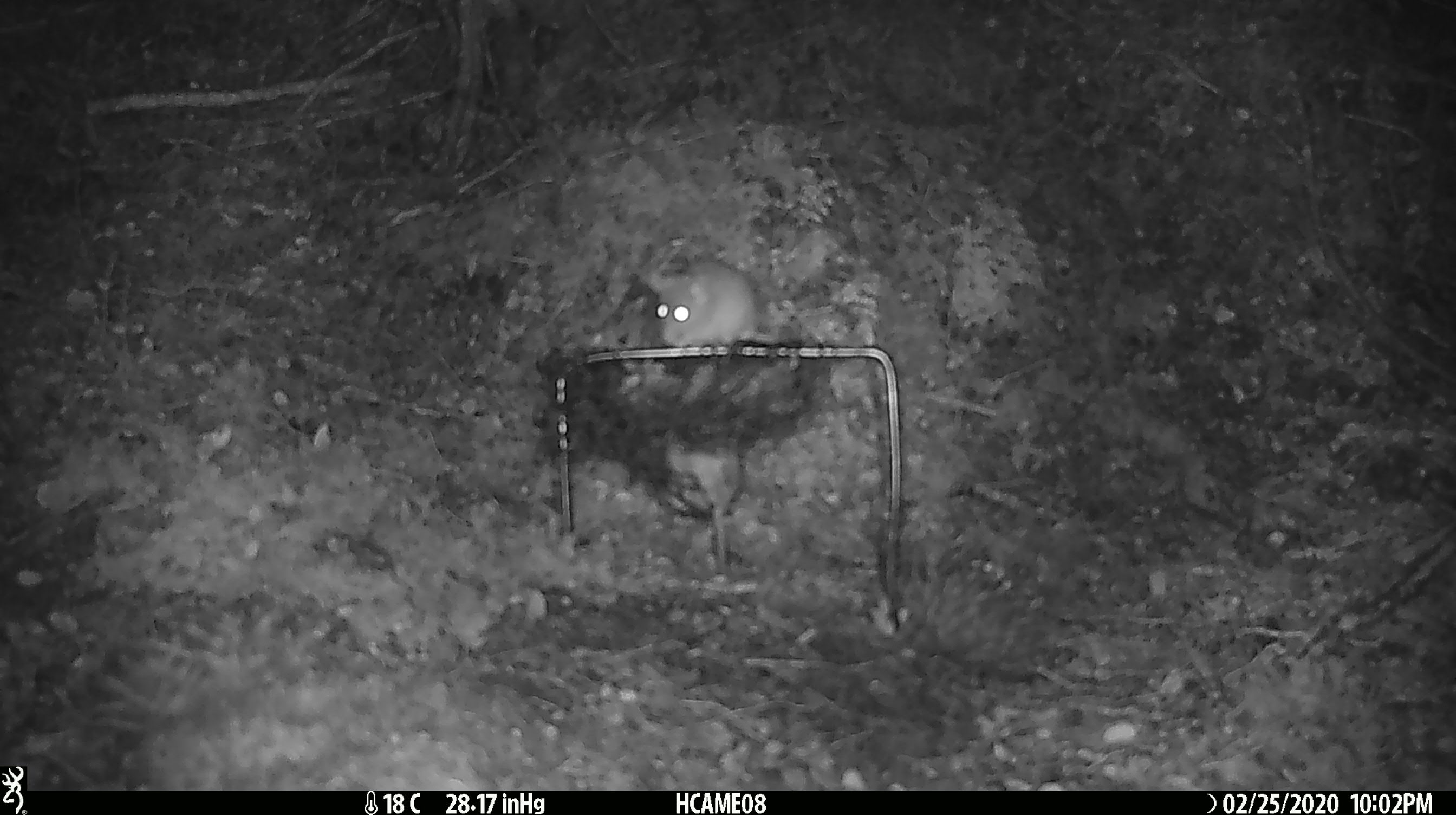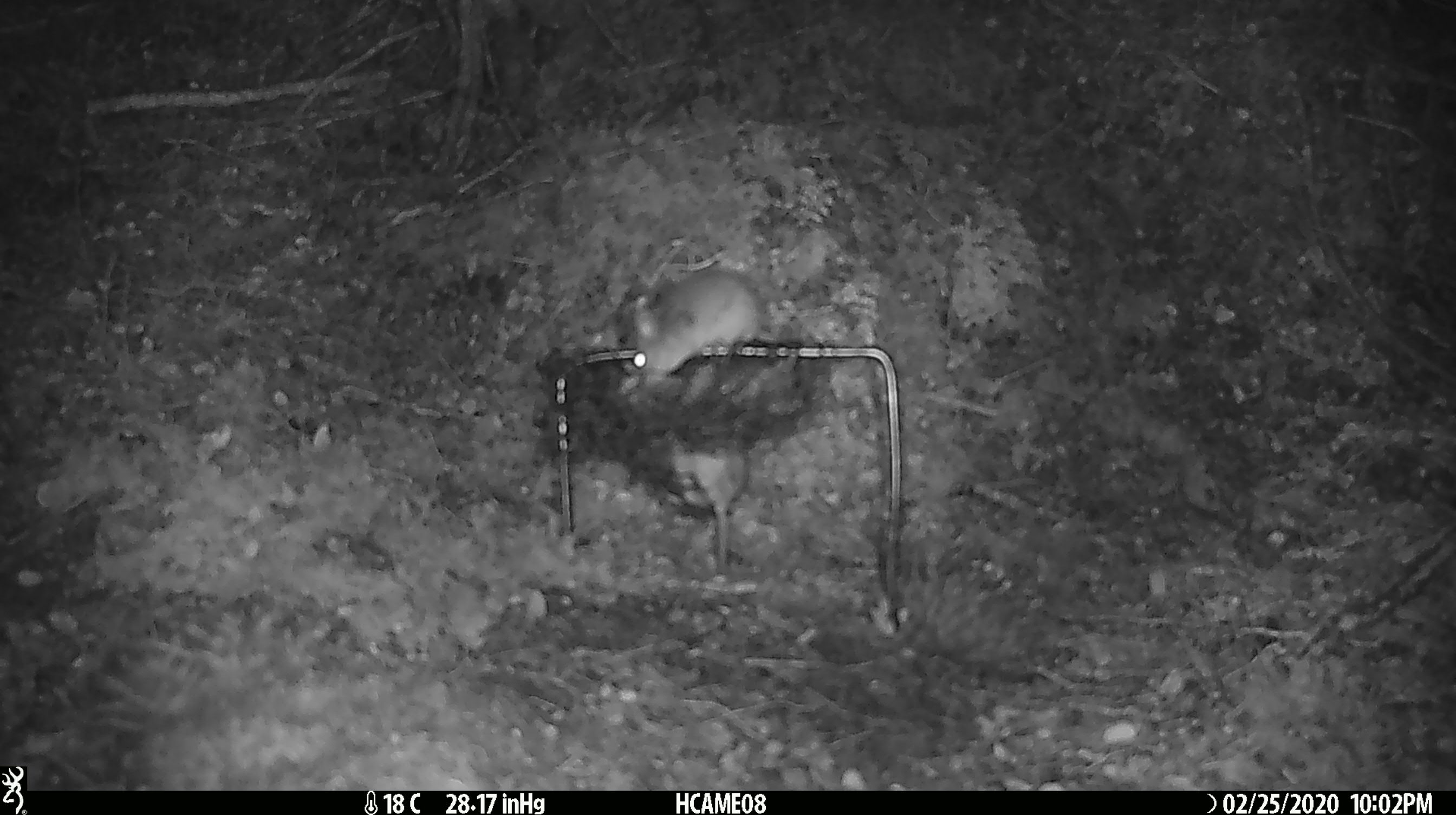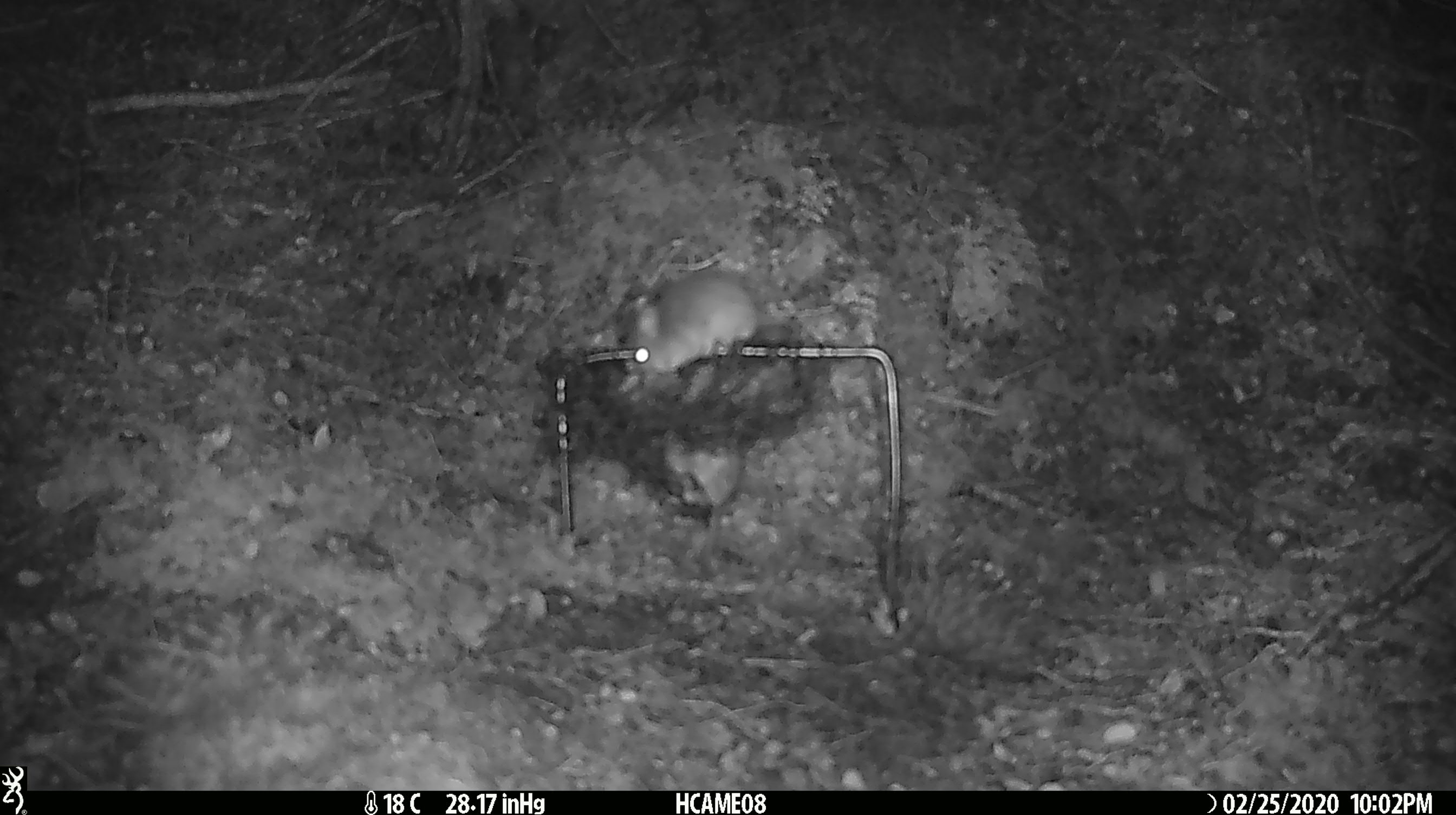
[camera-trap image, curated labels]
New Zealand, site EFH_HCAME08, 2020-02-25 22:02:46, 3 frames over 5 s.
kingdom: Animalia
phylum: Chordata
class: Mammalia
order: Rodentia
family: Muridae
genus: Mus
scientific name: Mus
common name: mouse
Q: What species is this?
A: Mouse (Mus).